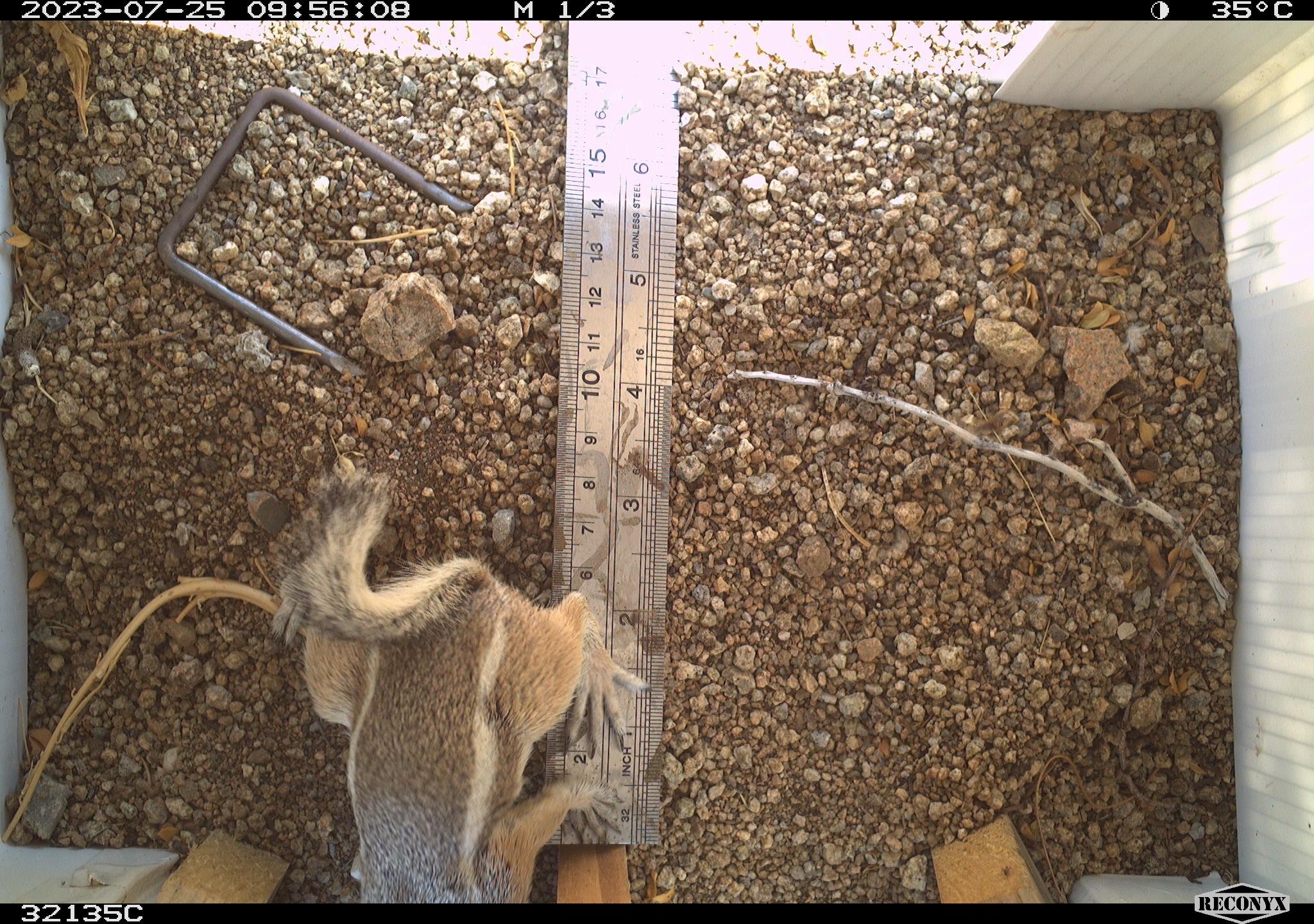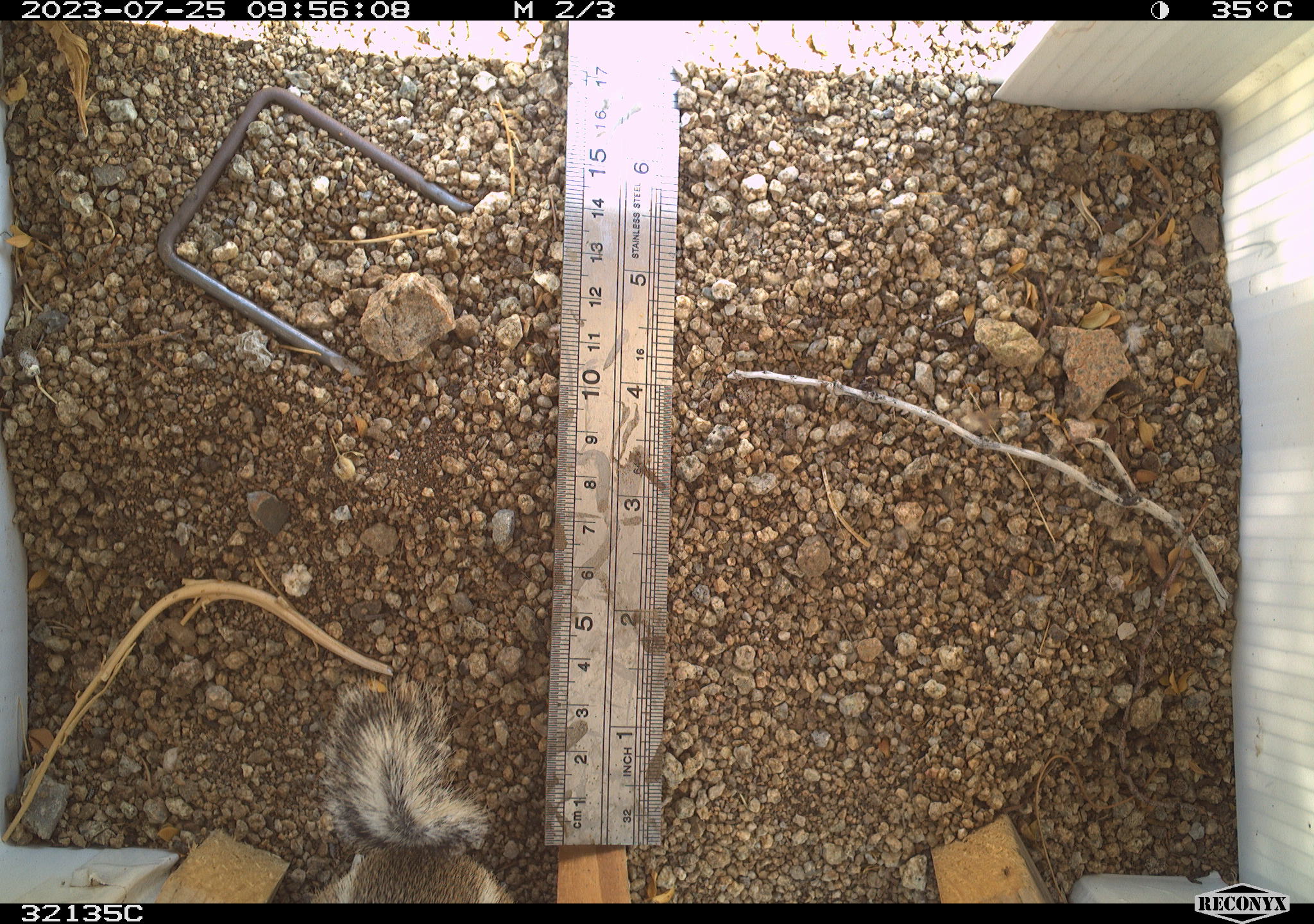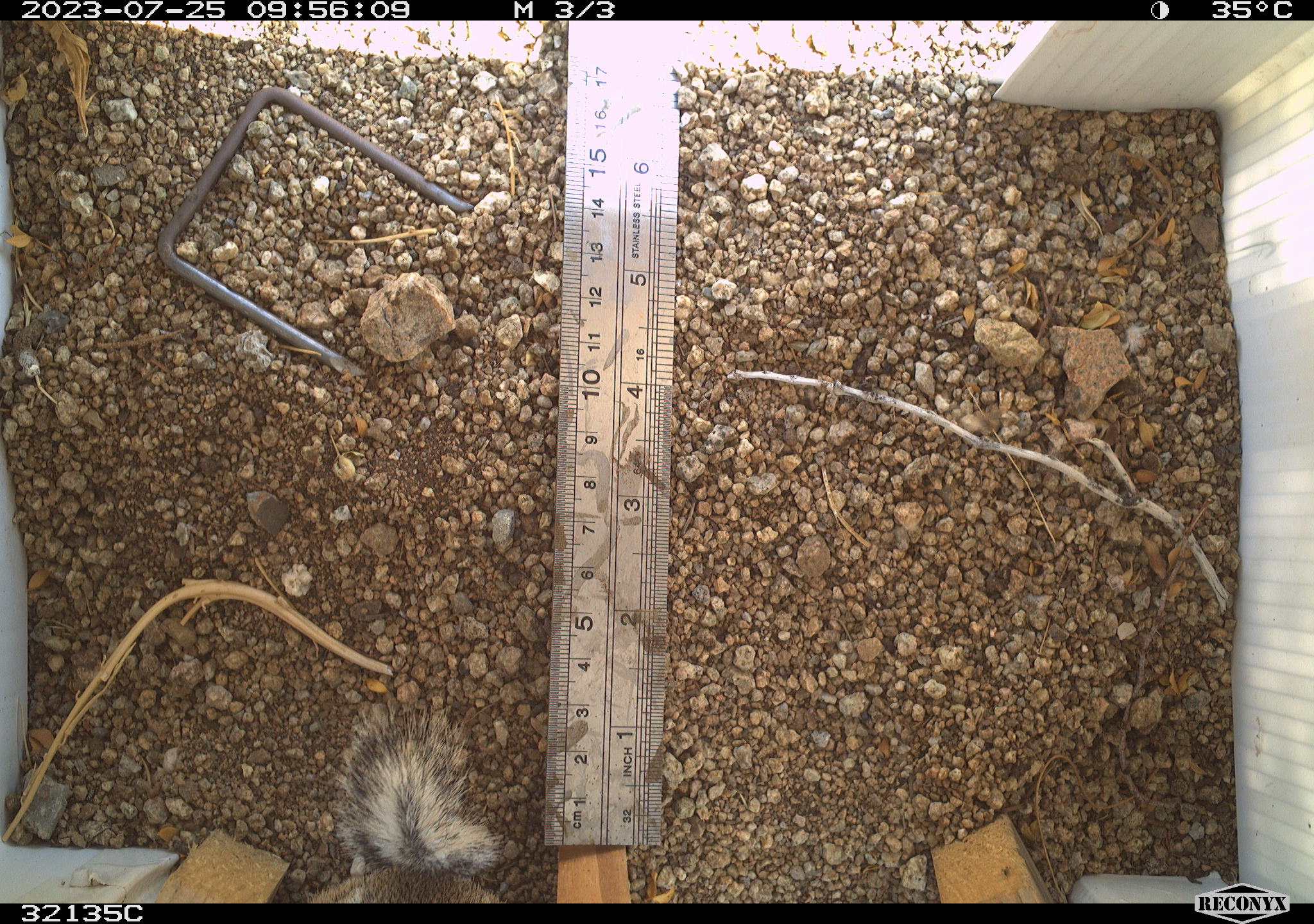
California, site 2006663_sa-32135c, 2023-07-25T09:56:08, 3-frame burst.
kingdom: Animalia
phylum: Chordata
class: Mammalia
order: Rodentia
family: Sciuridae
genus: Ammospermophilus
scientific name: Ammospermophilus leucurus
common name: white-tailed antelope squirrel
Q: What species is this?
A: White-tailed antelope squirrel (Ammospermophilus leucurus).